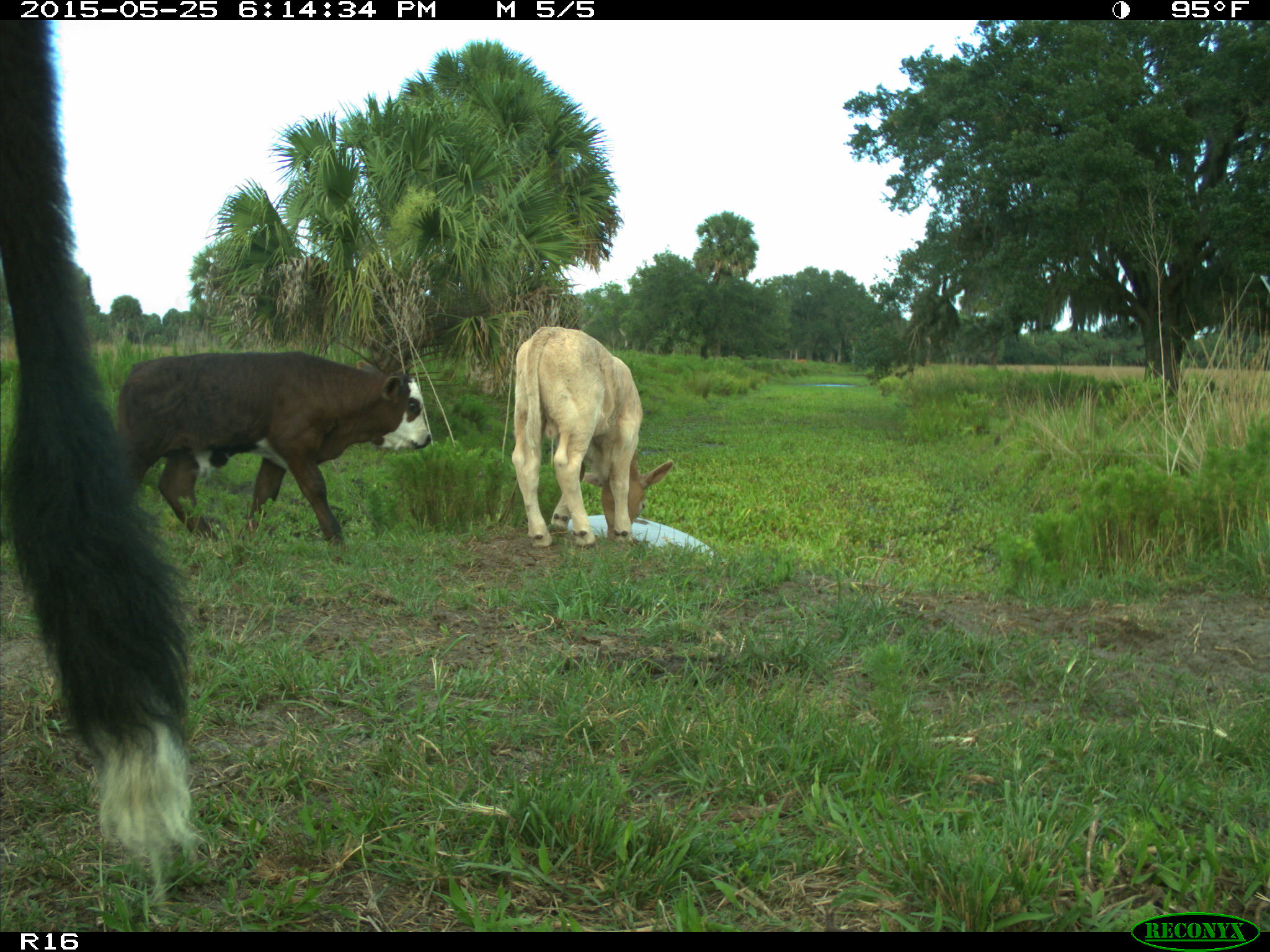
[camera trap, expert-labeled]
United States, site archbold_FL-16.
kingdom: Animalia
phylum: Chordata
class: Mammalia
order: Artiodactyla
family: Bovidae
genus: Bos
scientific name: Bos taurus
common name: domestic cow